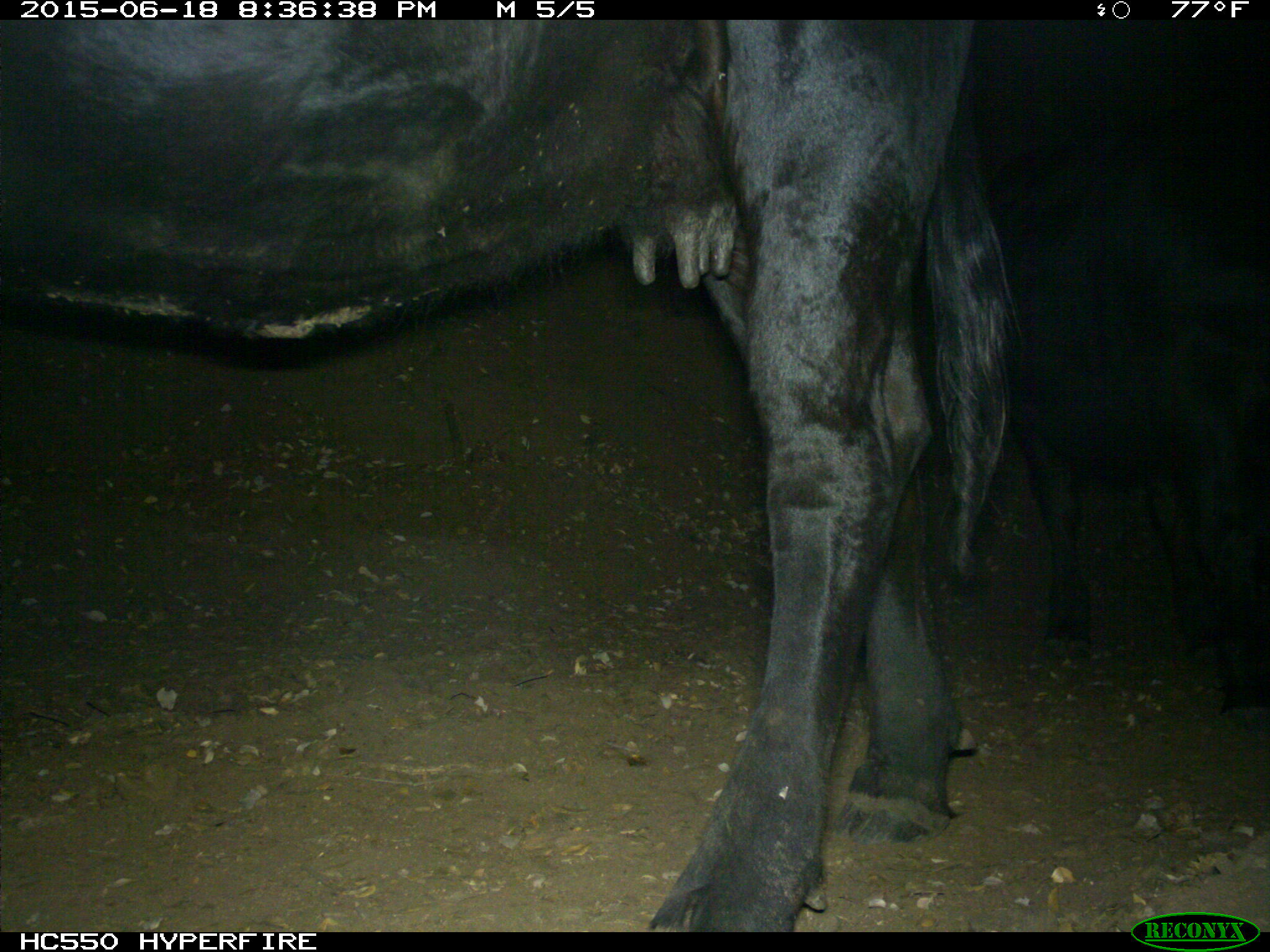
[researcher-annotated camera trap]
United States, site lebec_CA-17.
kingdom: Animalia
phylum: Chordata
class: Mammalia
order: Artiodactyla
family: Bovidae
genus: Bos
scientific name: Bos taurus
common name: domestic cow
Bos taurus (domestic cow).